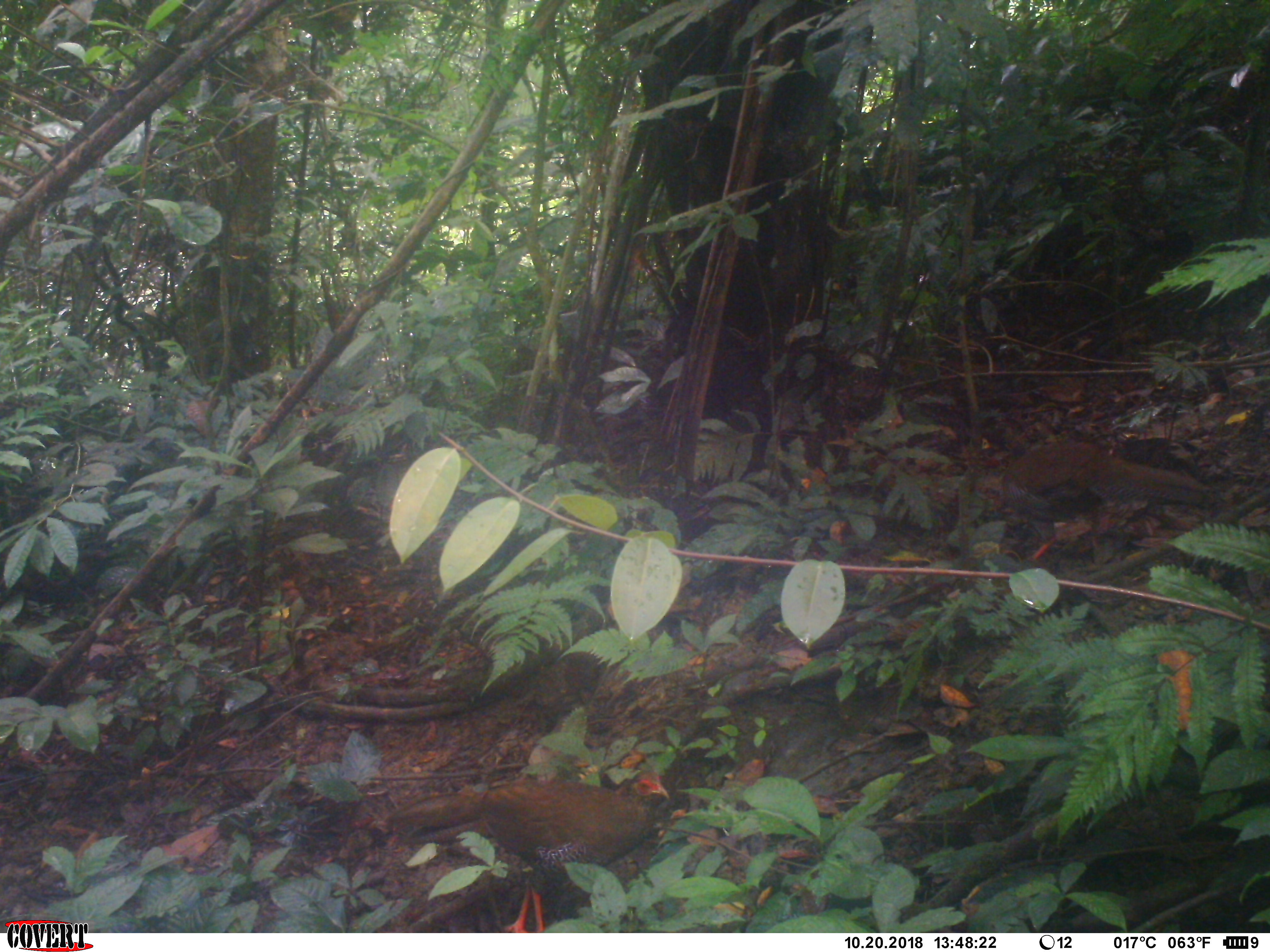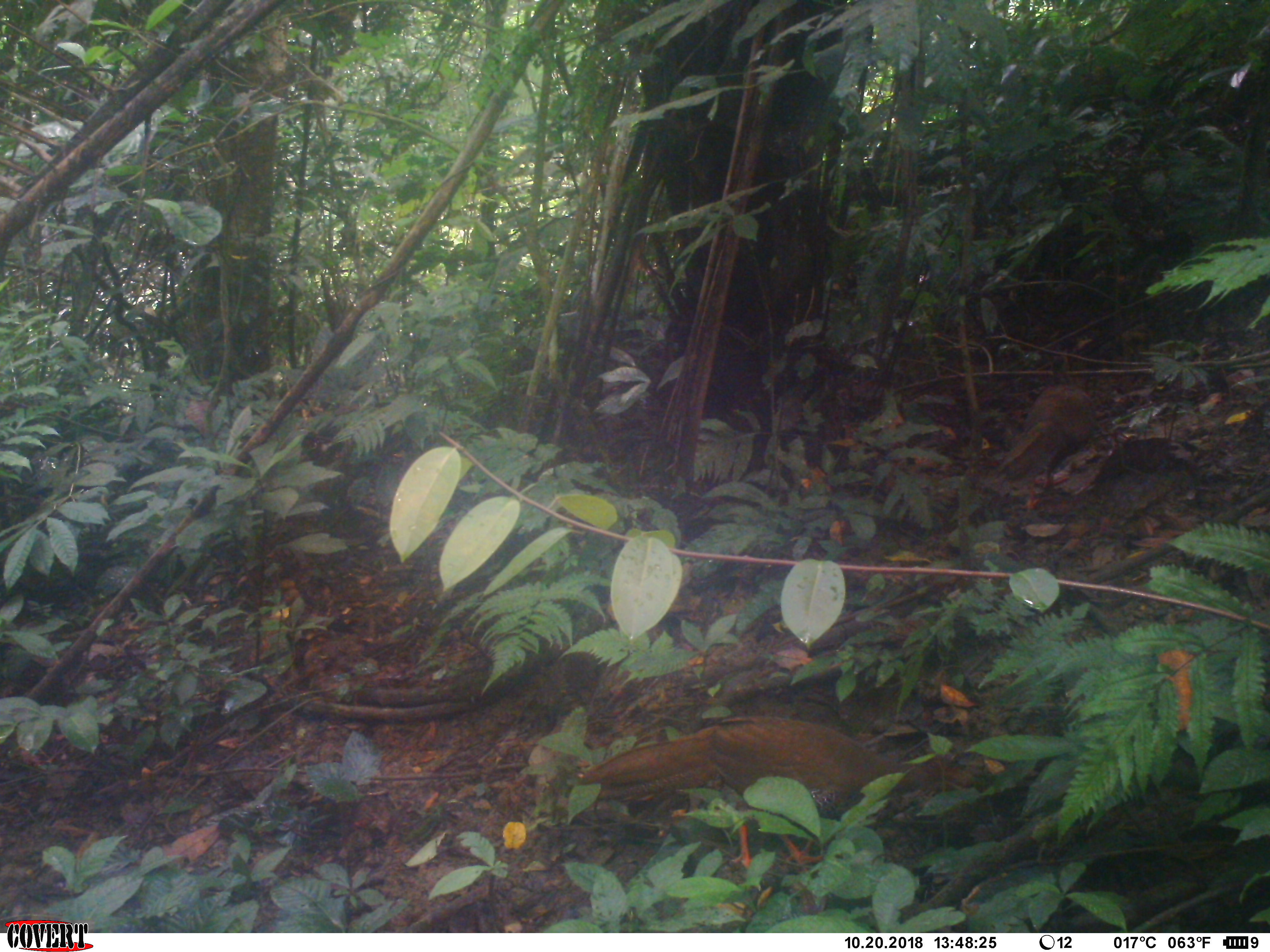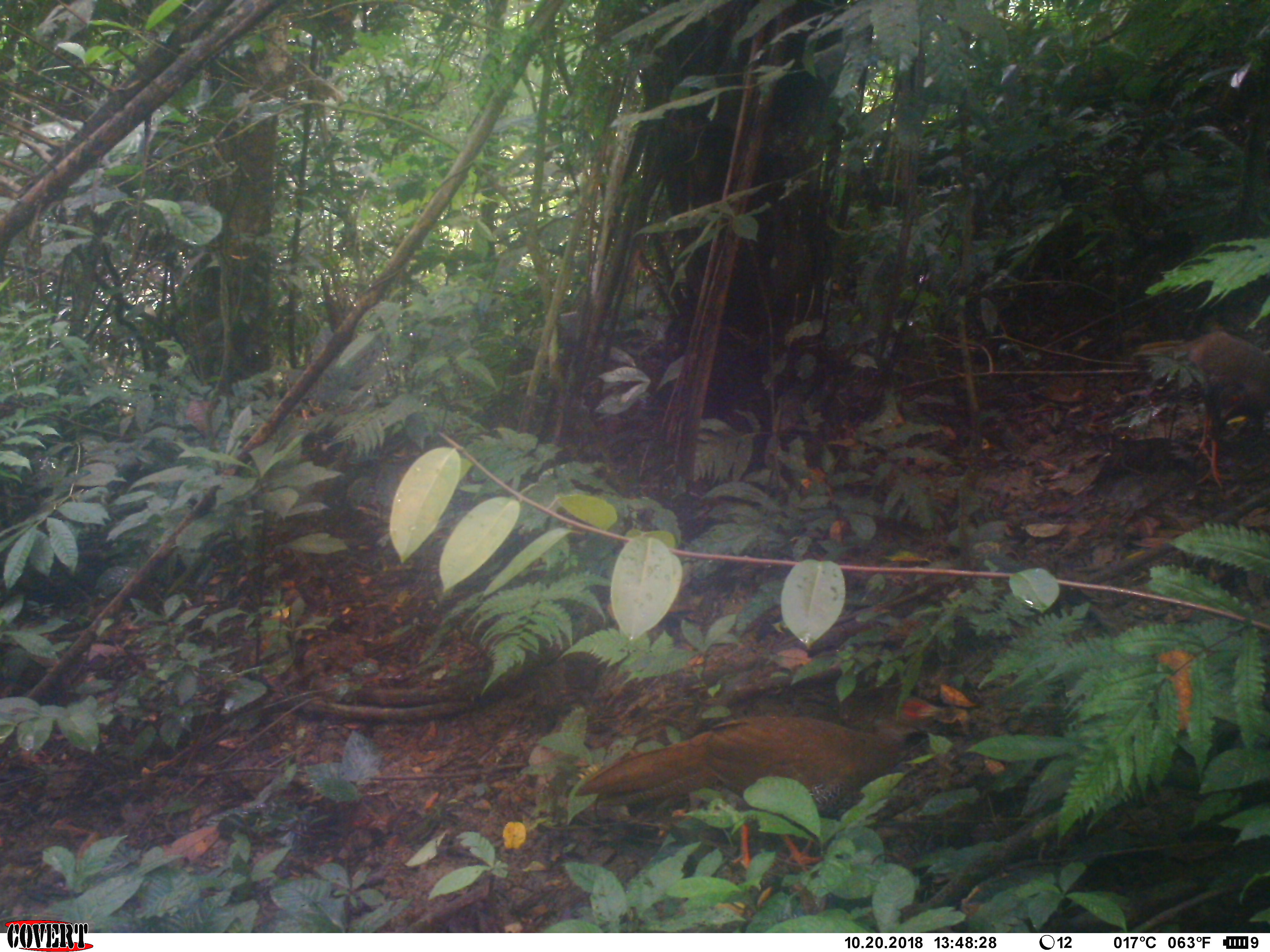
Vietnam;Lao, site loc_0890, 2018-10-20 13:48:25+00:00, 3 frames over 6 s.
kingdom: Animalia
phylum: Chordata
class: Aves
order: Galliformes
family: Phasianidae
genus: Lophura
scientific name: Lophura nycthemera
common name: silver pheasant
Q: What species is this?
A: Silver pheasant (Lophura nycthemera).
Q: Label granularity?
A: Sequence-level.